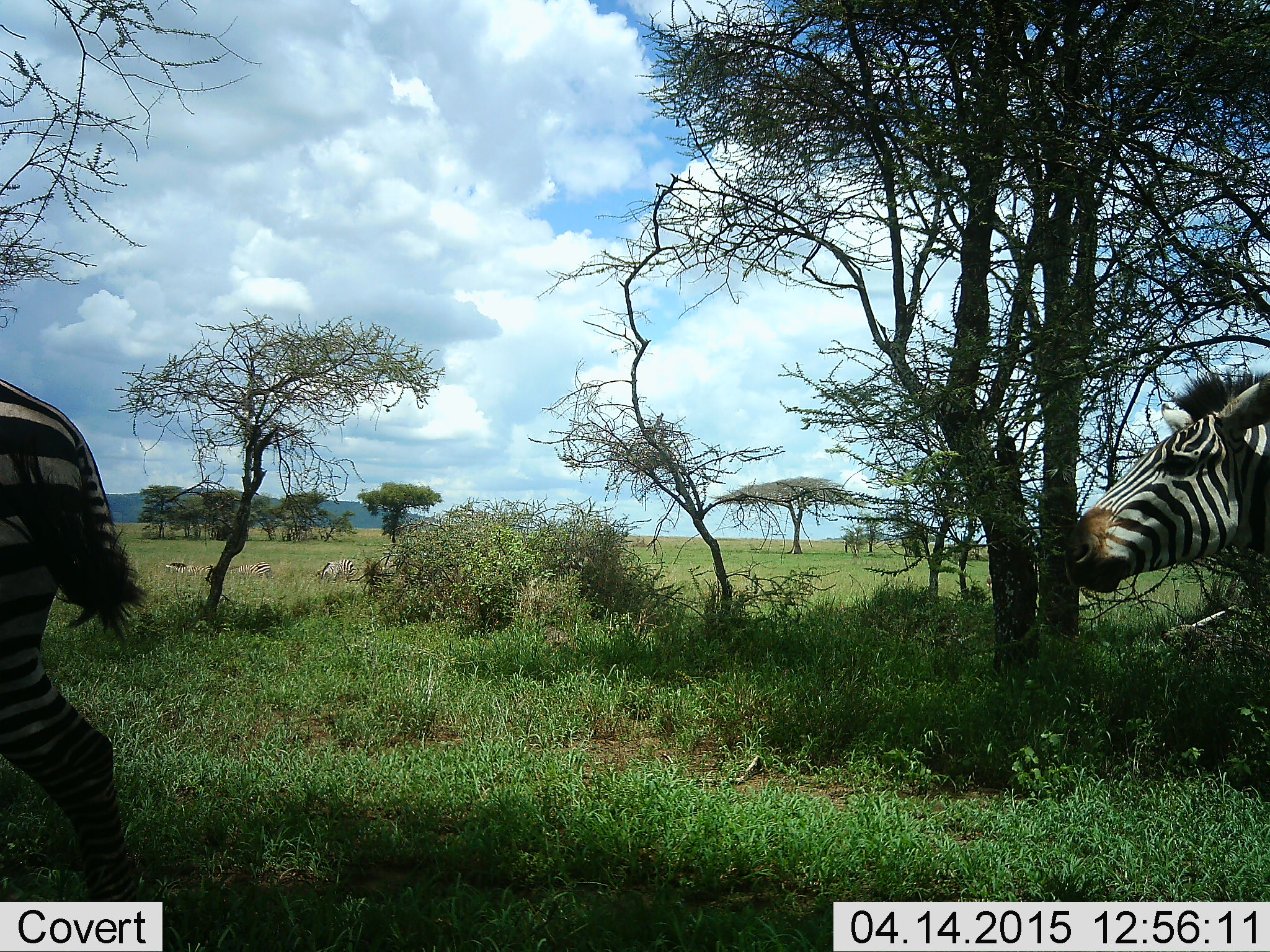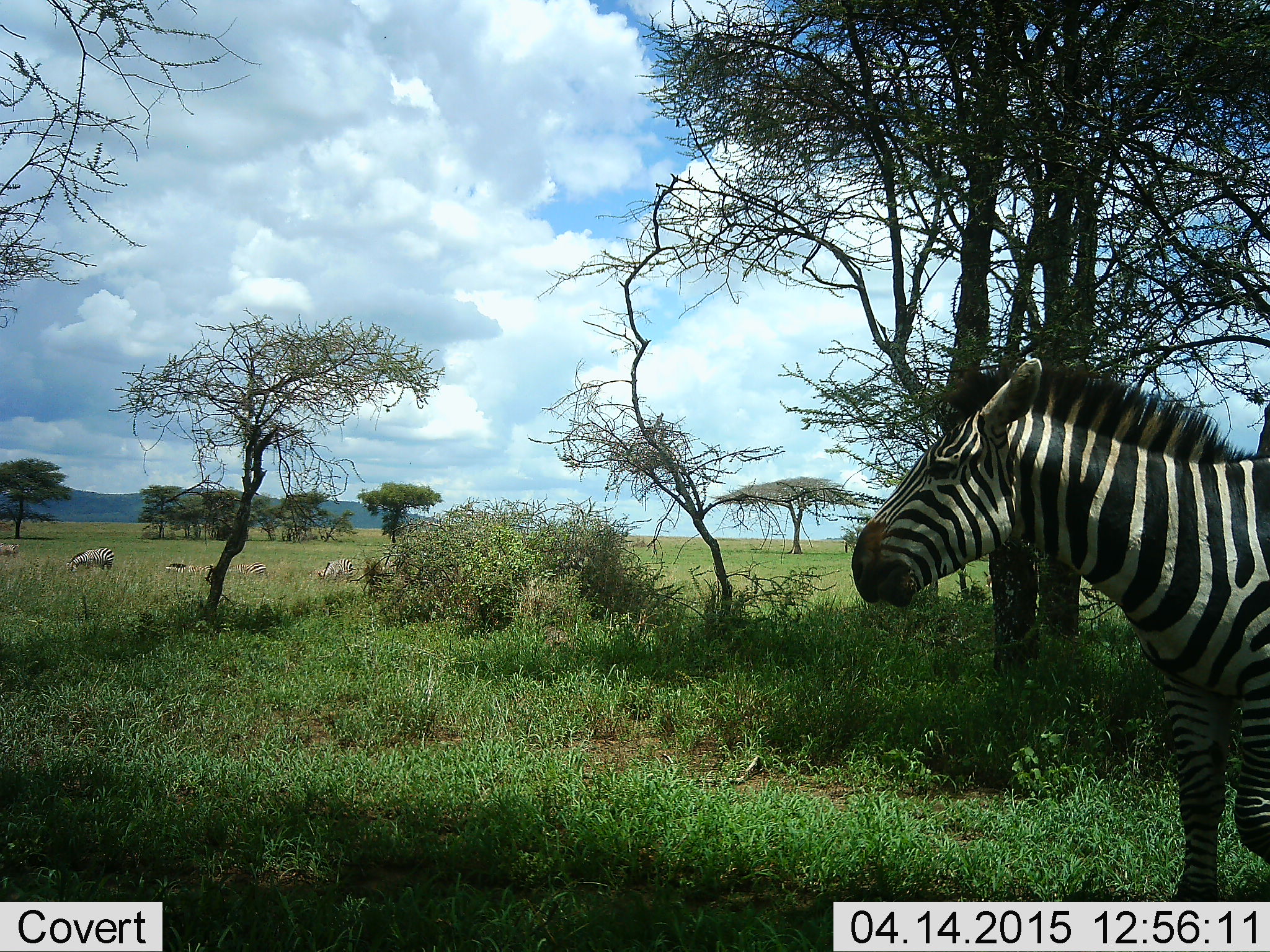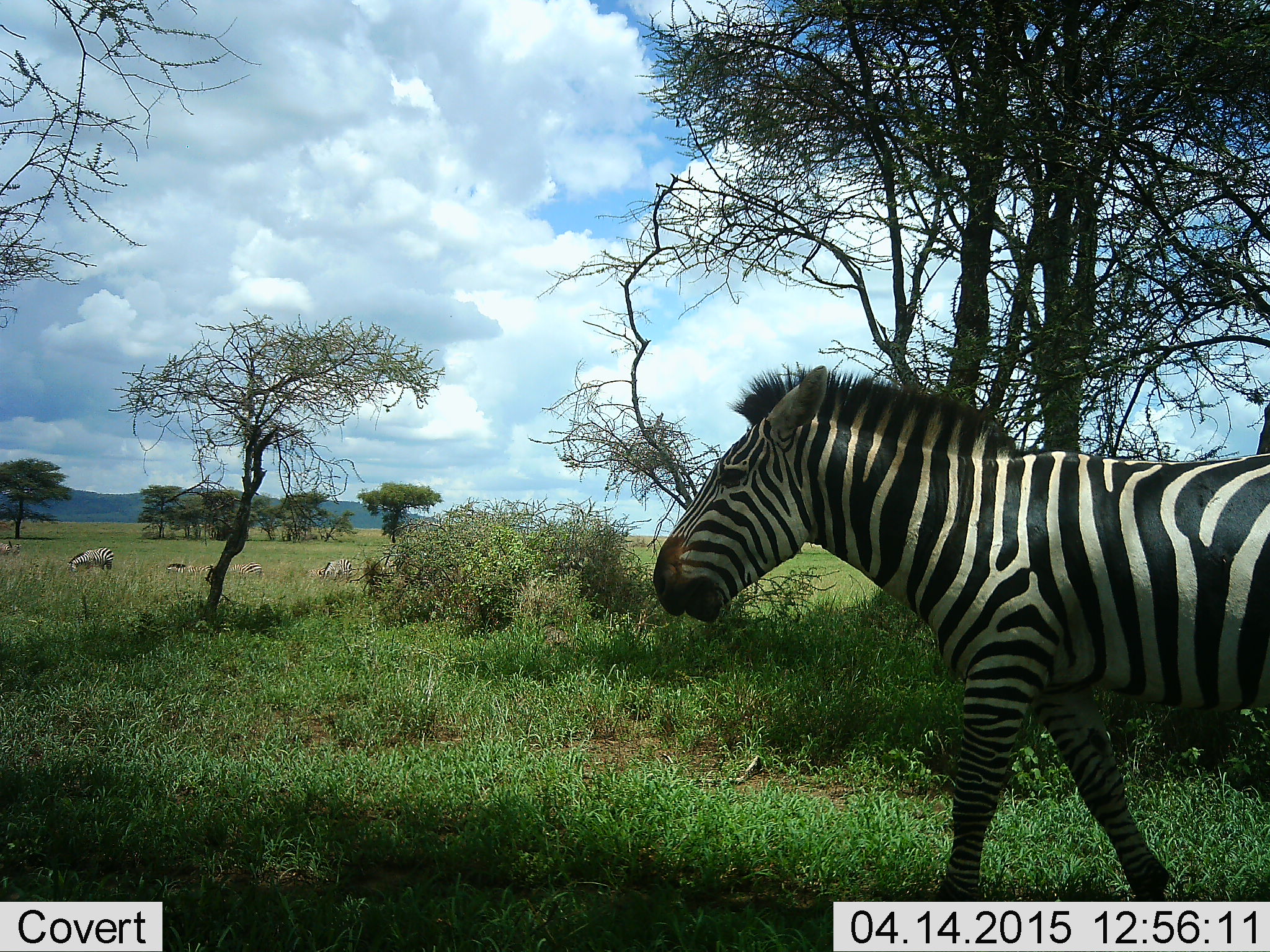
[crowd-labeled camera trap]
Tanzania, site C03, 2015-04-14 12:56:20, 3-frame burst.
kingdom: Animalia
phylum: Chordata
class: Mammalia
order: Perissodactyla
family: Equidae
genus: Equus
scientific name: Equus quagga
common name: plains zebra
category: zebra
Zebra (plains zebra) (Equus quagga), count 3. Behavior (volunteer vote fractions): standing 10%, resting 0%, moving 90%, interacting 0%. Young present (vote fraction): 0%. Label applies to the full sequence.